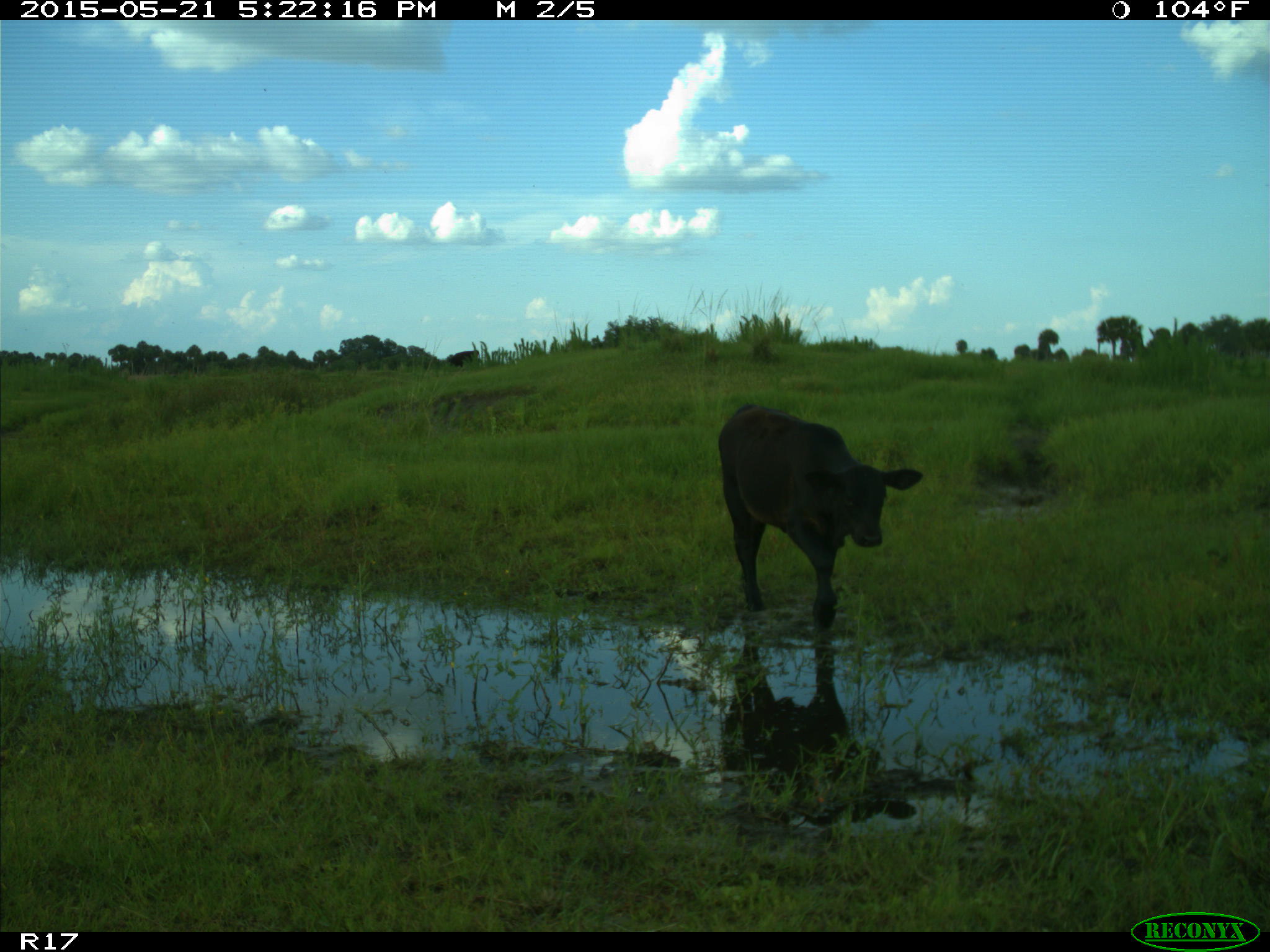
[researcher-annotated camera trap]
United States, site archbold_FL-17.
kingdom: Animalia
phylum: Chordata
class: Mammalia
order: Artiodactyla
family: Bovidae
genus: Bos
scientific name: Bos taurus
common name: domestic cow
Bos taurus (domestic cow).